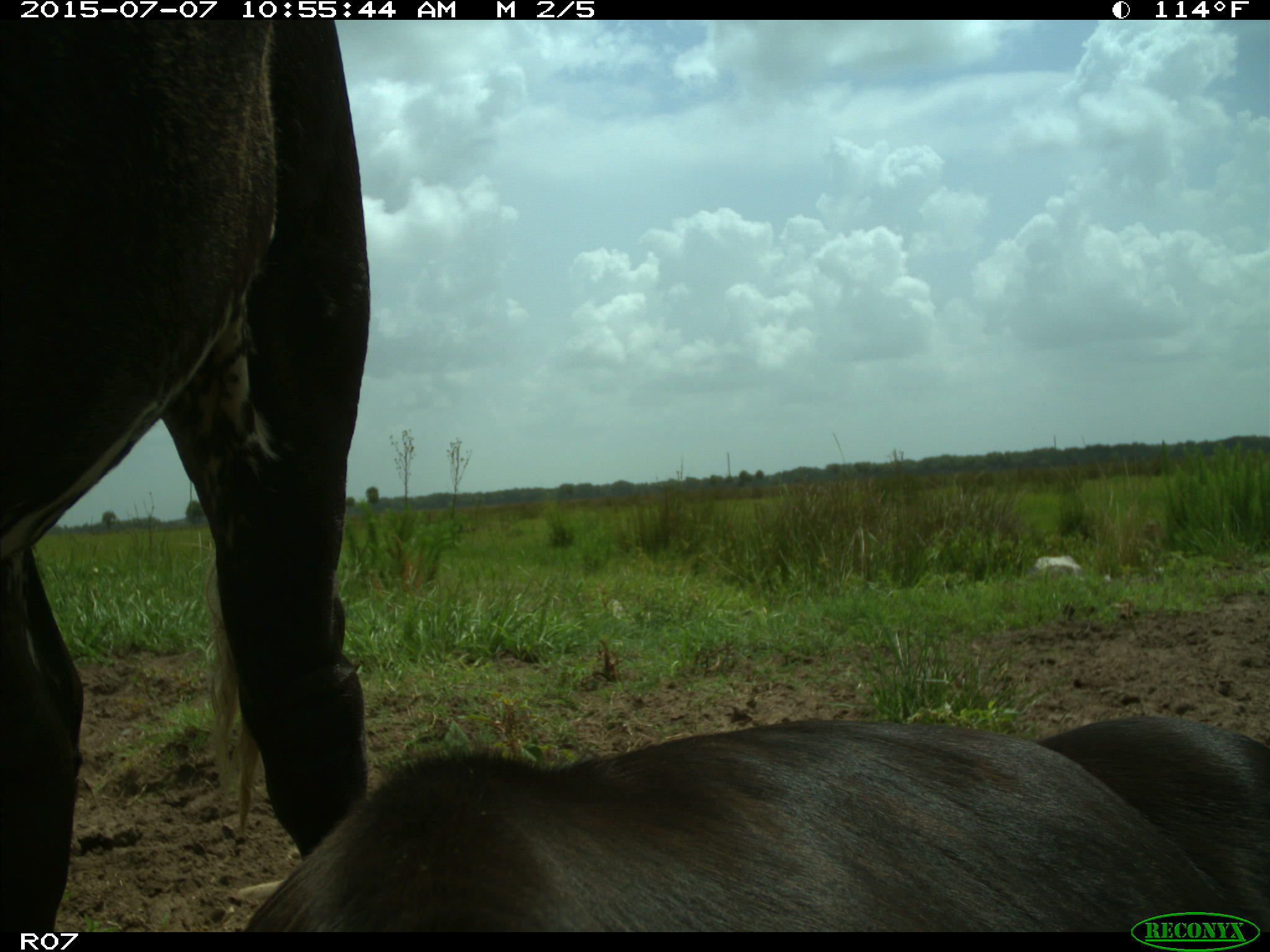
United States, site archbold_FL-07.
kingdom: Animalia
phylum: Chordata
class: Mammalia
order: Artiodactyla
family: Bovidae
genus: Bos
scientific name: Bos taurus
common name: domestic cow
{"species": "Bos taurus (domestic cow)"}